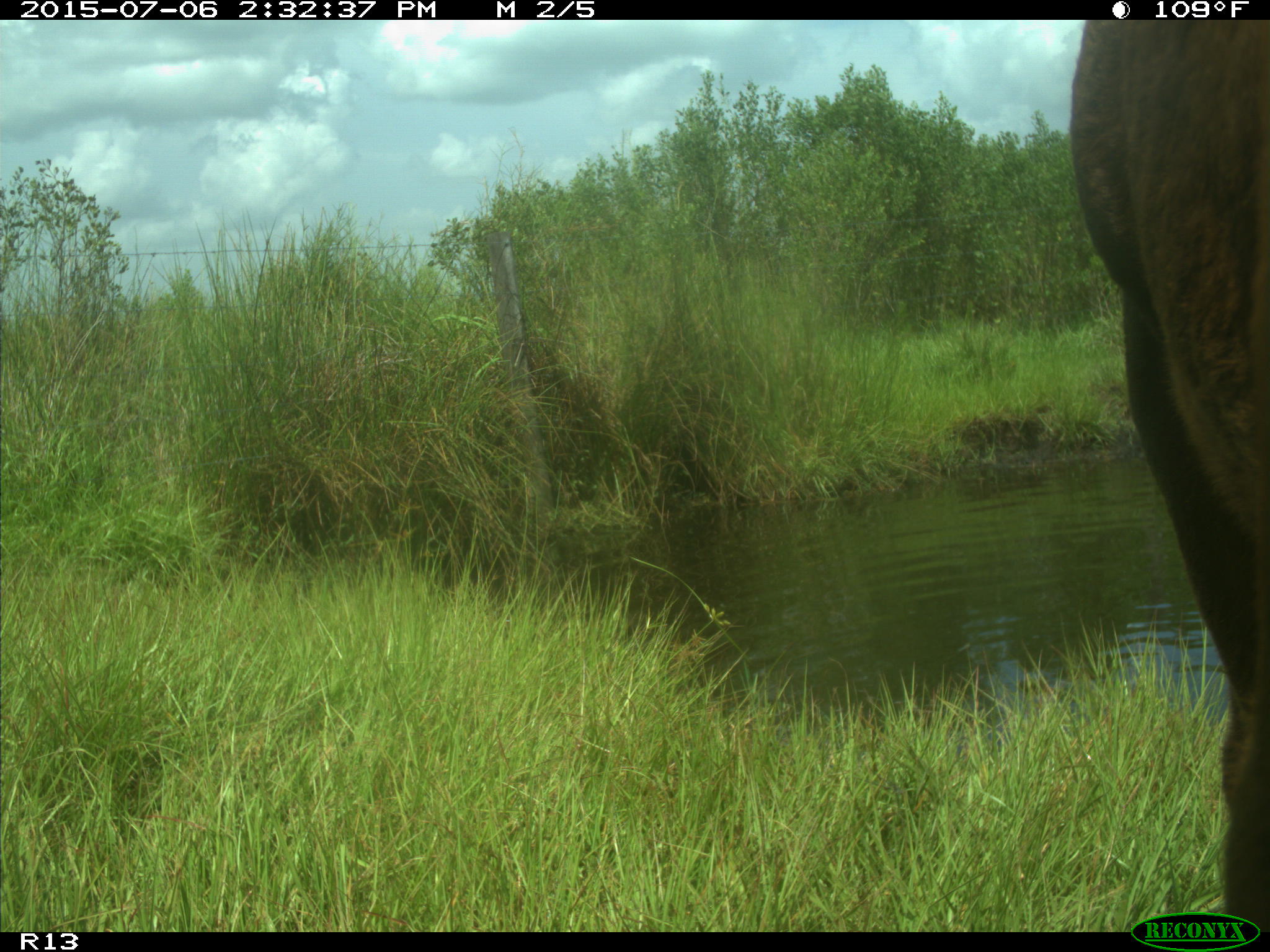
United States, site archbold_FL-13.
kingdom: Animalia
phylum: Chordata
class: Mammalia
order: Artiodactyla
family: Suidae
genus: Sus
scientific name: Sus scrofa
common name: wild boar